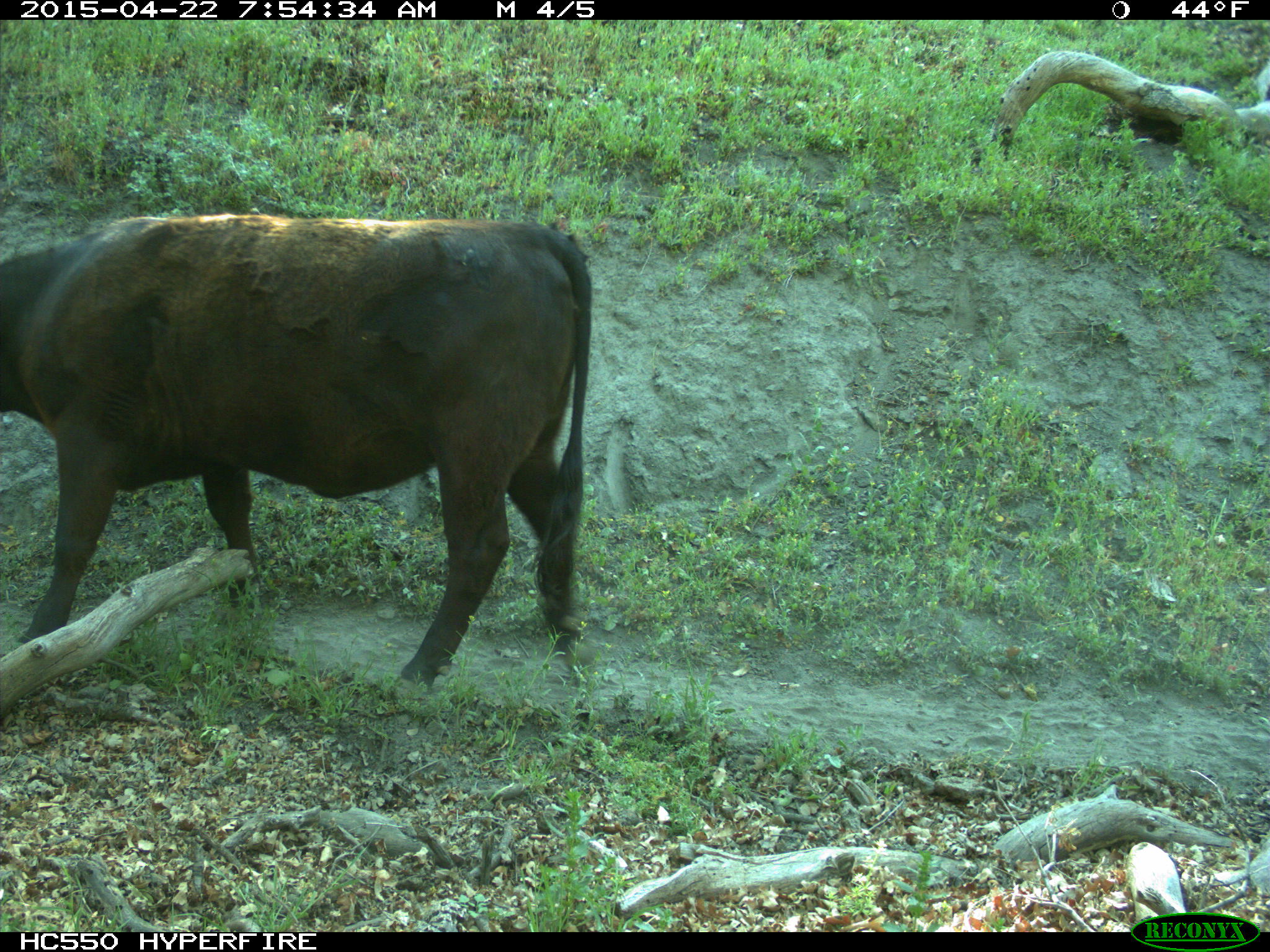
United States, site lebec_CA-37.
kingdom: Animalia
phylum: Chordata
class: Mammalia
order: Artiodactyla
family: Bovidae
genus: Bos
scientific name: Bos taurus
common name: domestic cow